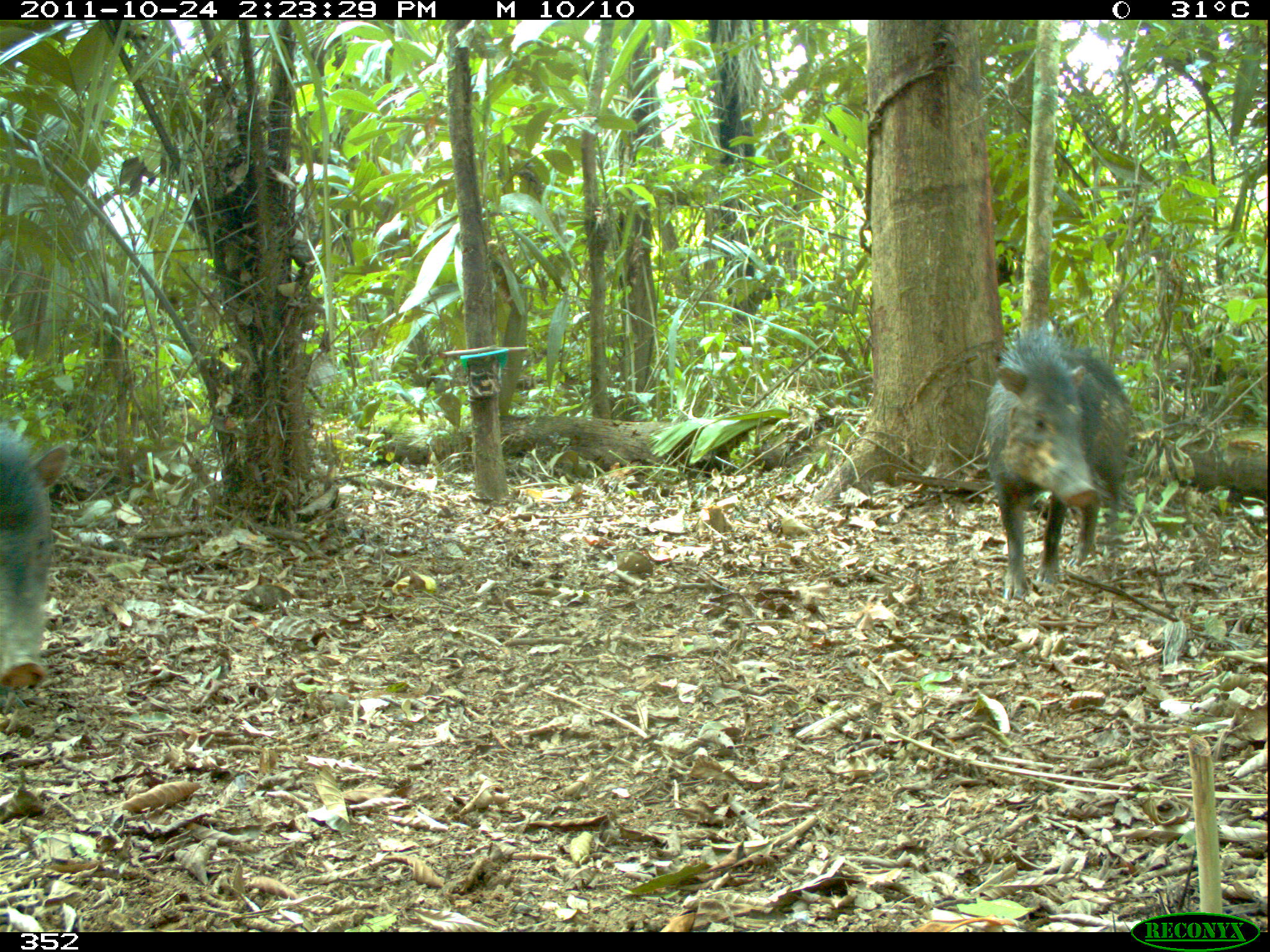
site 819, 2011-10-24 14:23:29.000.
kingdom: Animalia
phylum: Chordata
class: Mammalia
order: Artiodactyla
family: Tayassuidae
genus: Tayassu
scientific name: Tayassu pecari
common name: white-lipped peccary